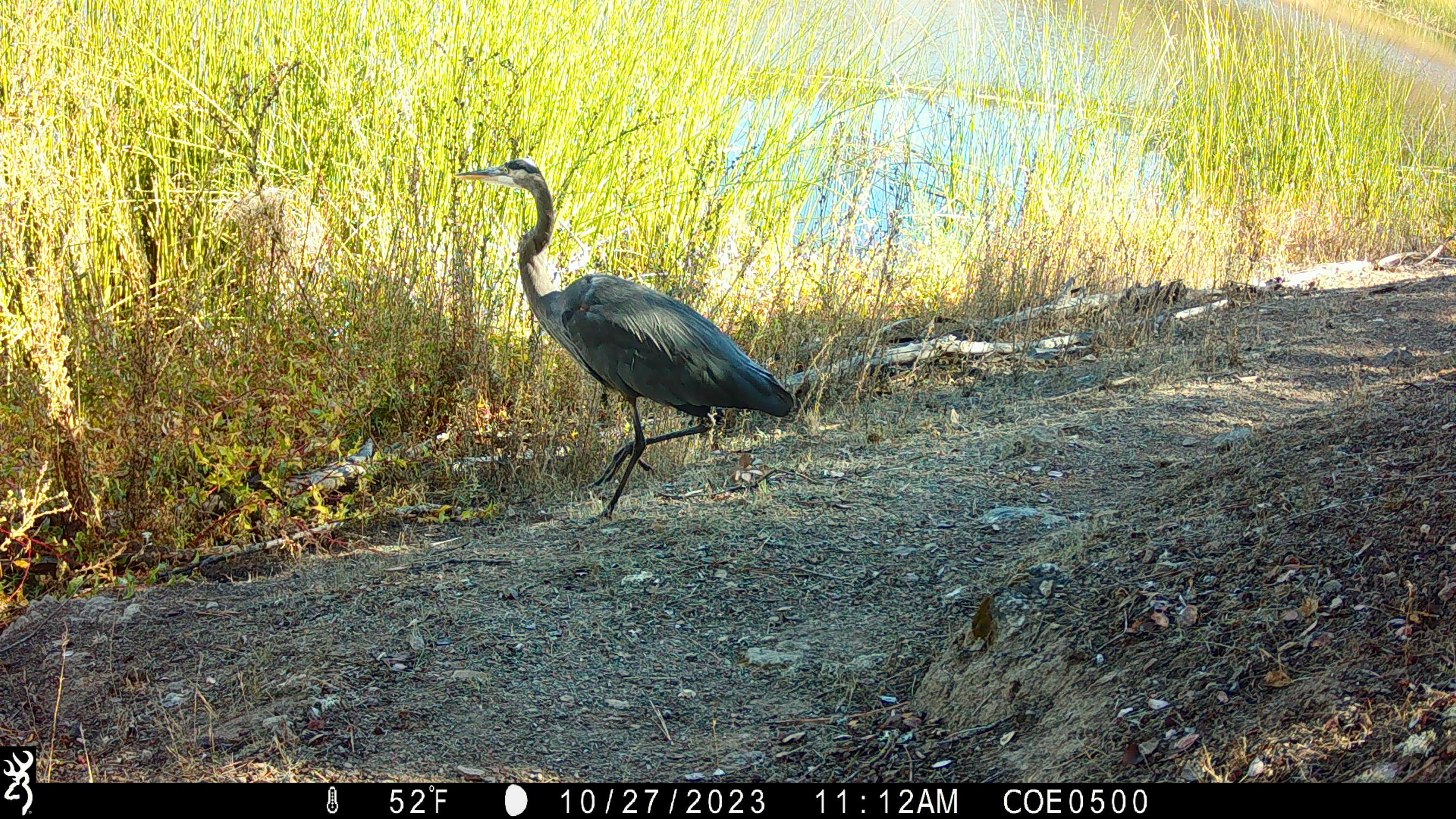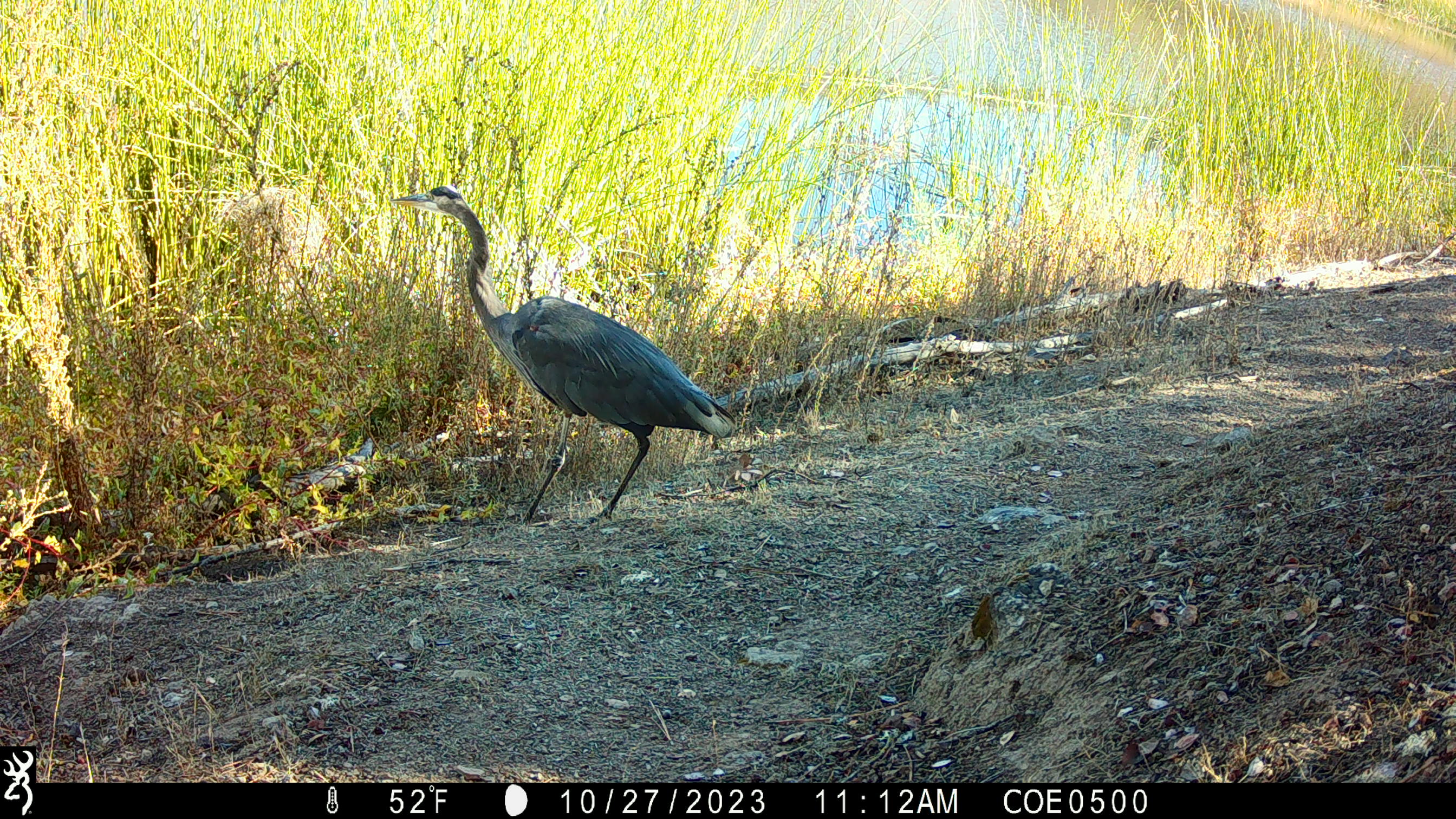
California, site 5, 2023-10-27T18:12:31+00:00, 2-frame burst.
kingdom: Animalia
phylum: Chordata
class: Aves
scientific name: Aves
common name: bird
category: unknown bird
Unknown bird (bird) (Aves).